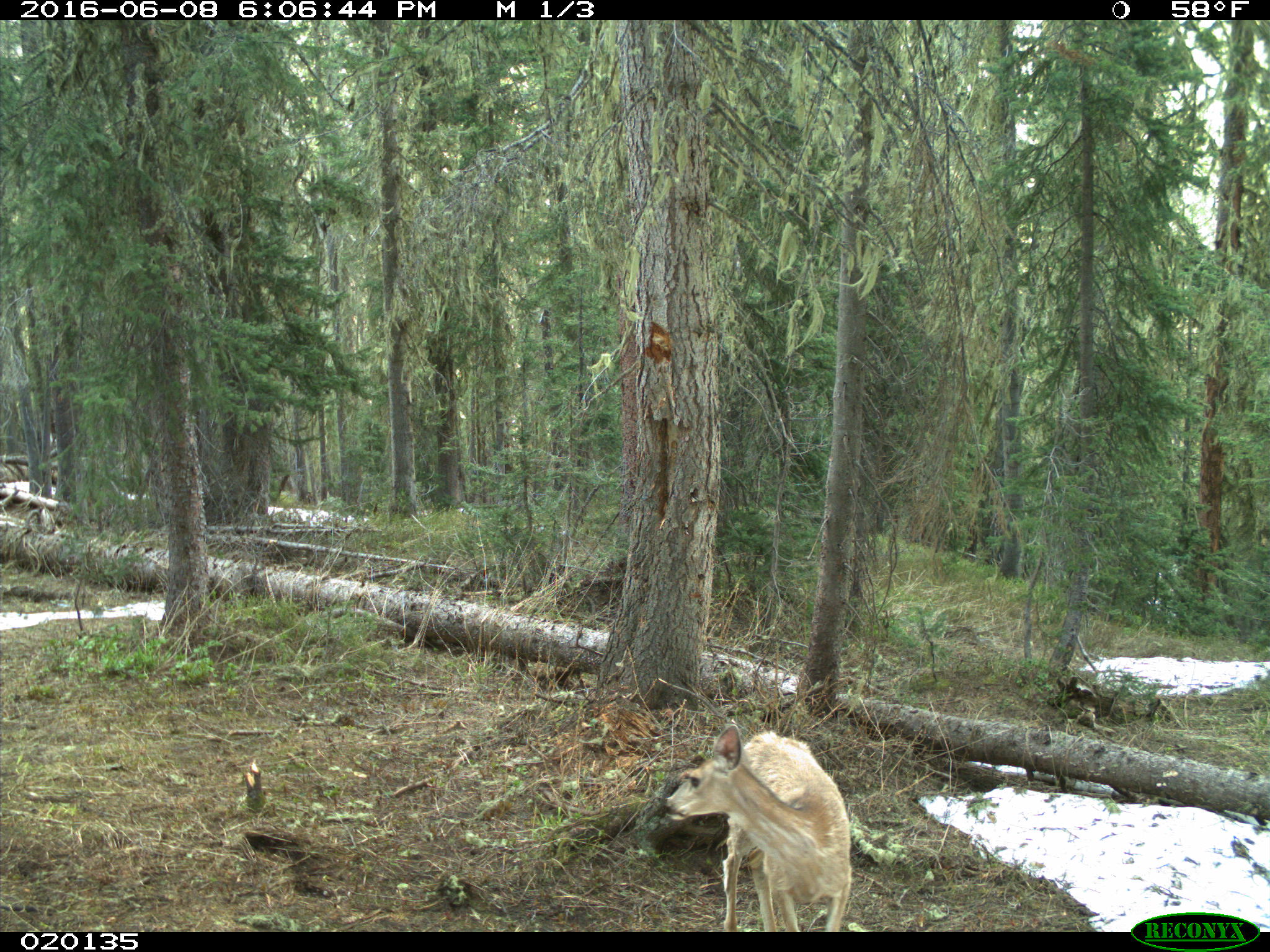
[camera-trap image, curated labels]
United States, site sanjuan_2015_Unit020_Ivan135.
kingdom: Animalia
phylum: Chordata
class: Mammalia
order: Artiodactyla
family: Cervidae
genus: Odocoileus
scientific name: Odocoileus hemionus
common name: mule deer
Odocoileus hemionus (mule deer).